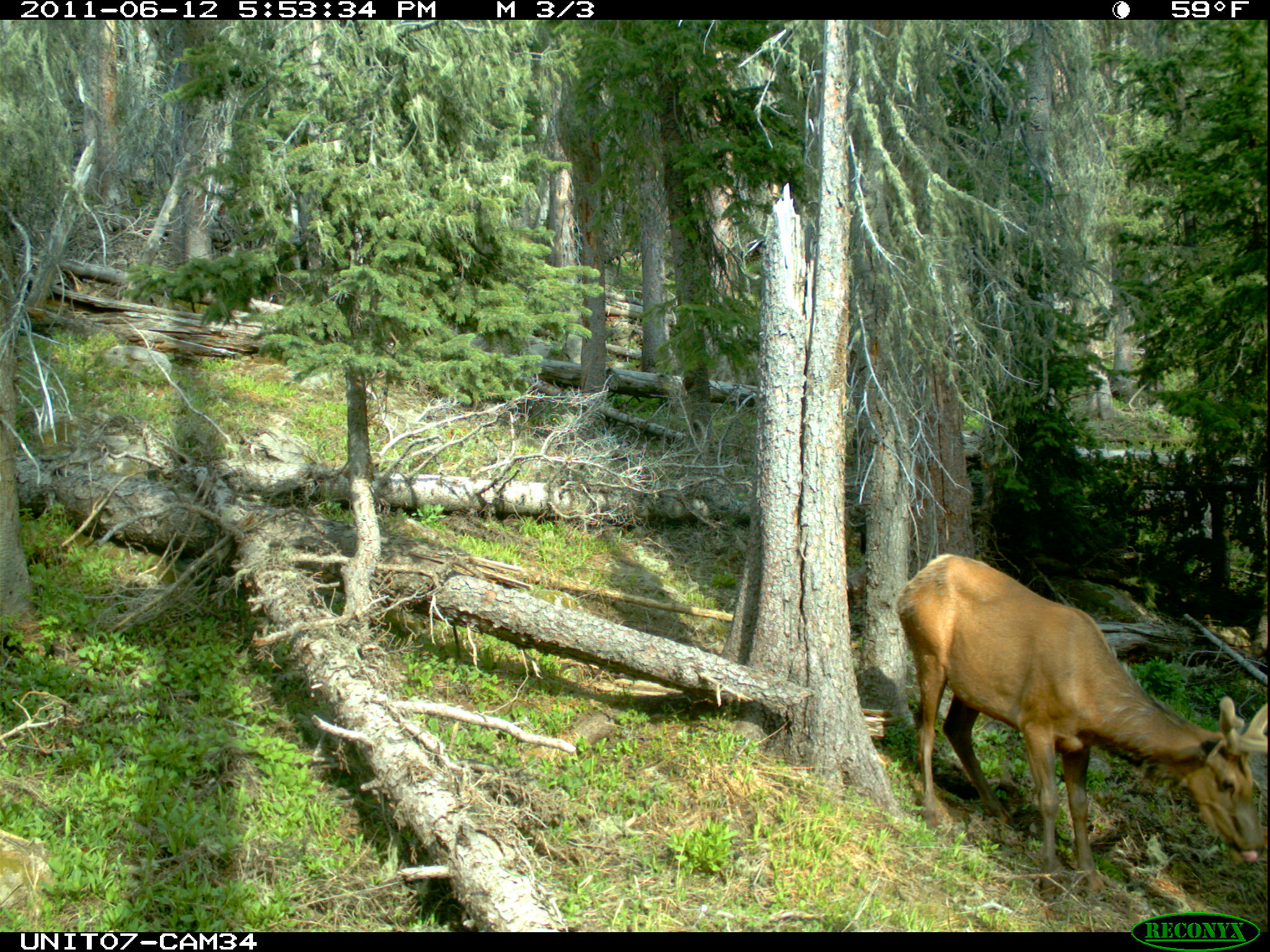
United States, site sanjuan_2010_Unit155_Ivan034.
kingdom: Animalia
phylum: Chordata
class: Mammalia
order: Artiodactyla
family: Cervidae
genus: Cervus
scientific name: Cervus elaphus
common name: red deer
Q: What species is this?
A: Cervus elaphus (red deer).